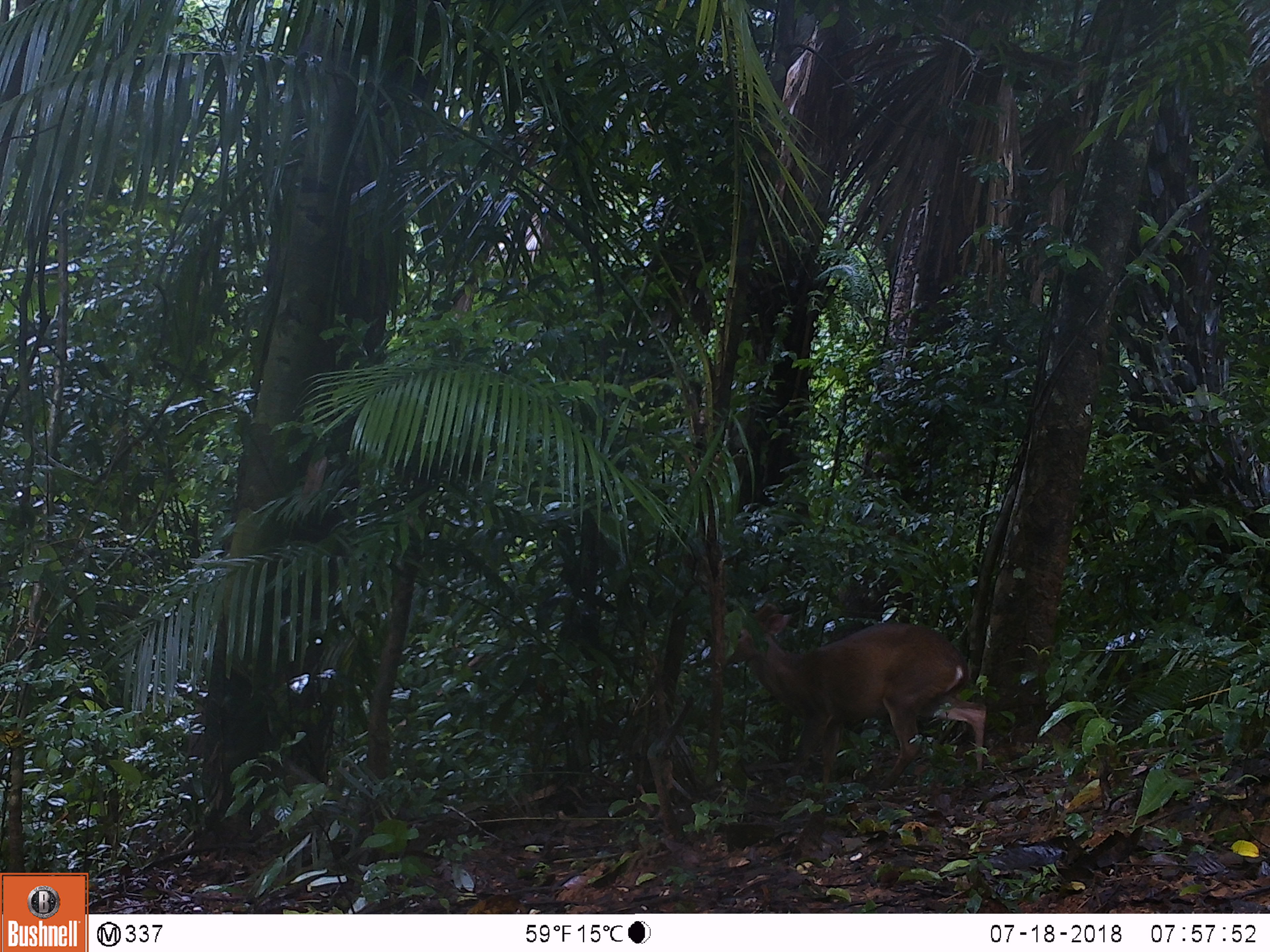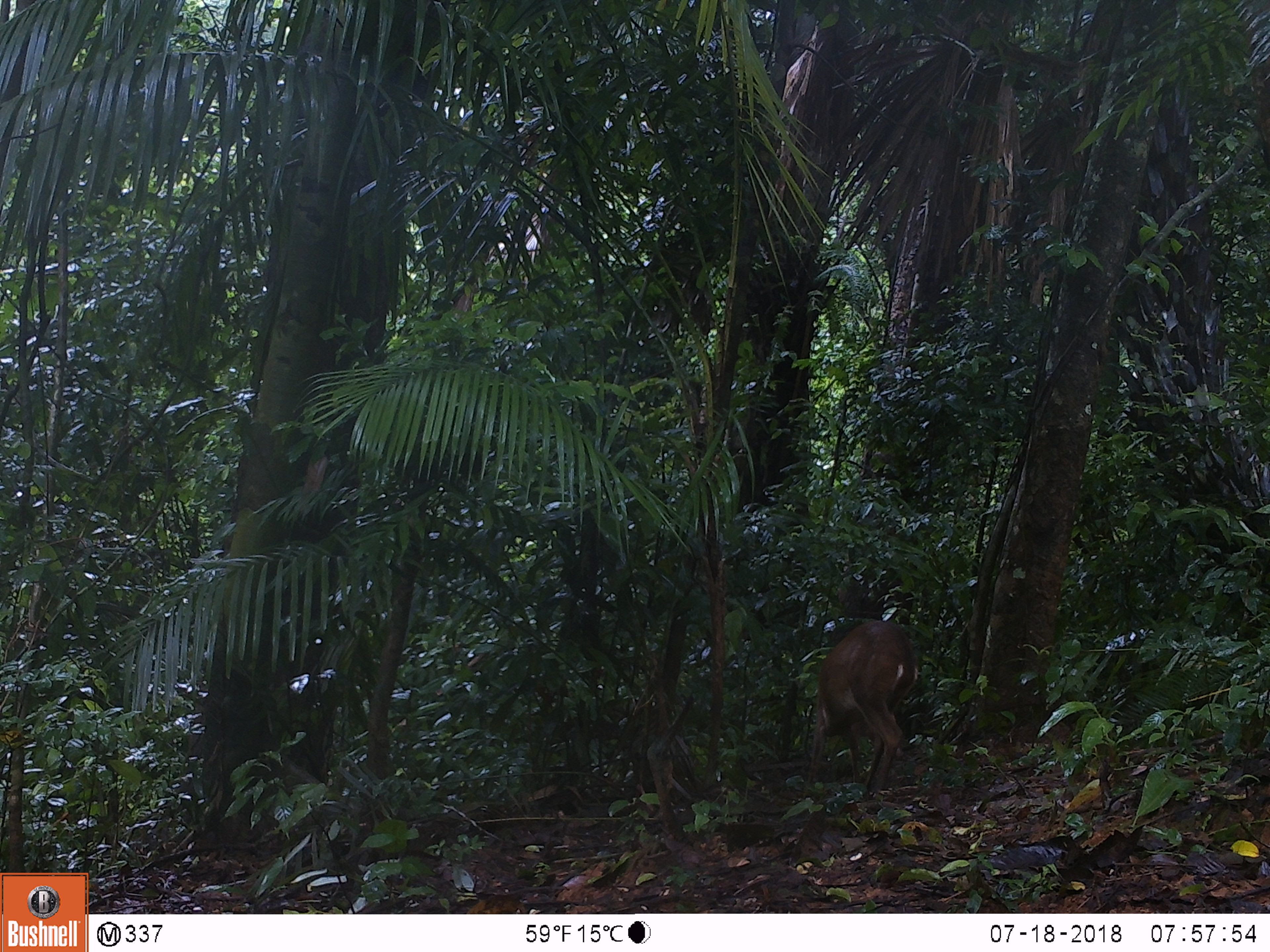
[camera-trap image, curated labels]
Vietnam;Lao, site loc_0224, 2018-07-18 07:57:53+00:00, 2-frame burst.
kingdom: Animalia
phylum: Chordata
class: Mammalia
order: Artiodactyla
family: Cervidae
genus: Muntiacus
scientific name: Muntiacus vuquangensis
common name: large-antlered muntjac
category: large antlered muntjac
Large antlered muntjac (large-antlered muntjac) (Muntiacus vuquangensis). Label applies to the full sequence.